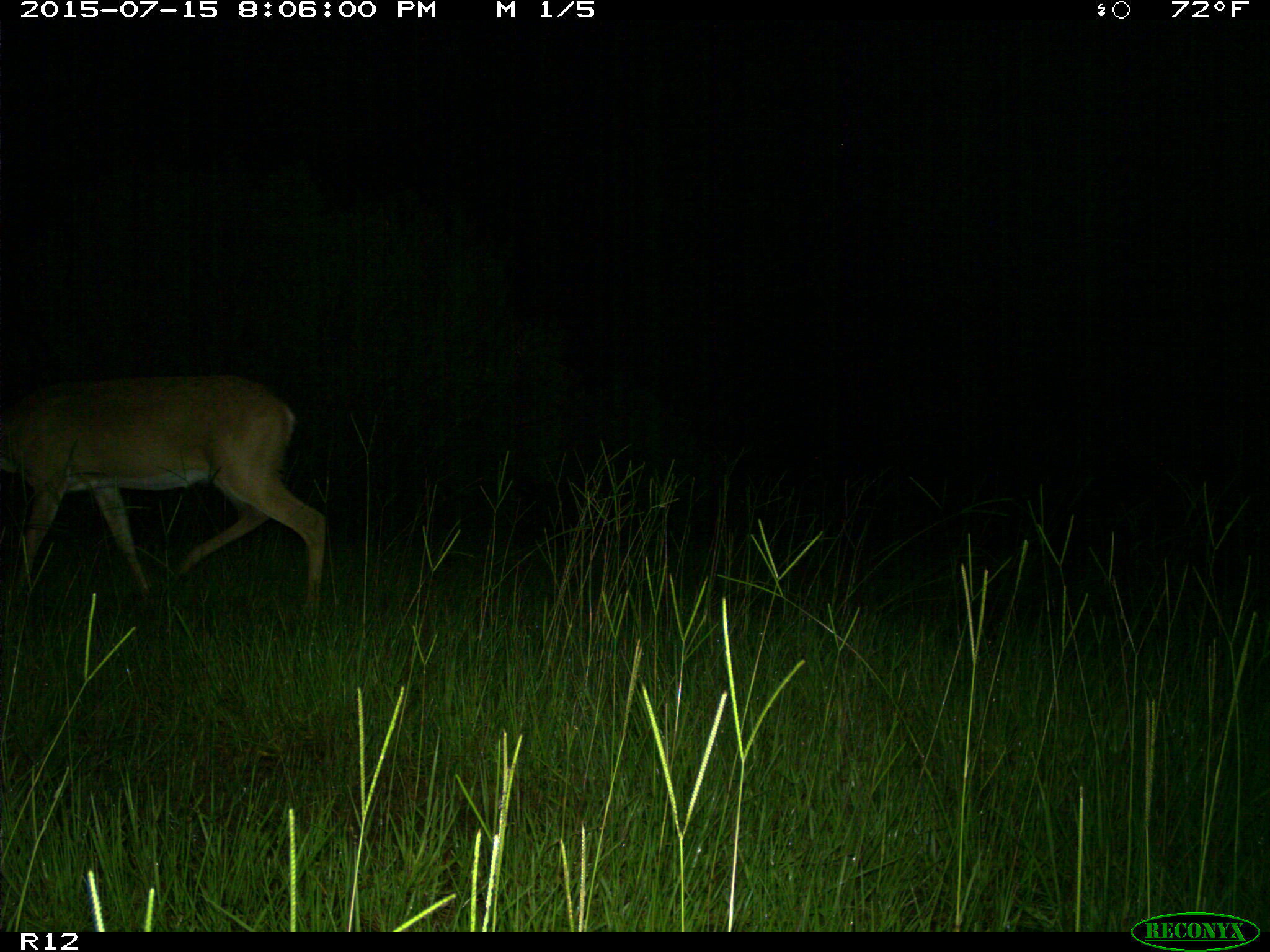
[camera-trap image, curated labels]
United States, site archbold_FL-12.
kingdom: Animalia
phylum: Chordata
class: Mammalia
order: Artiodactyla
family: Cervidae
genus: Odocoileus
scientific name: Odocoileus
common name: deer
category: unidentified deer